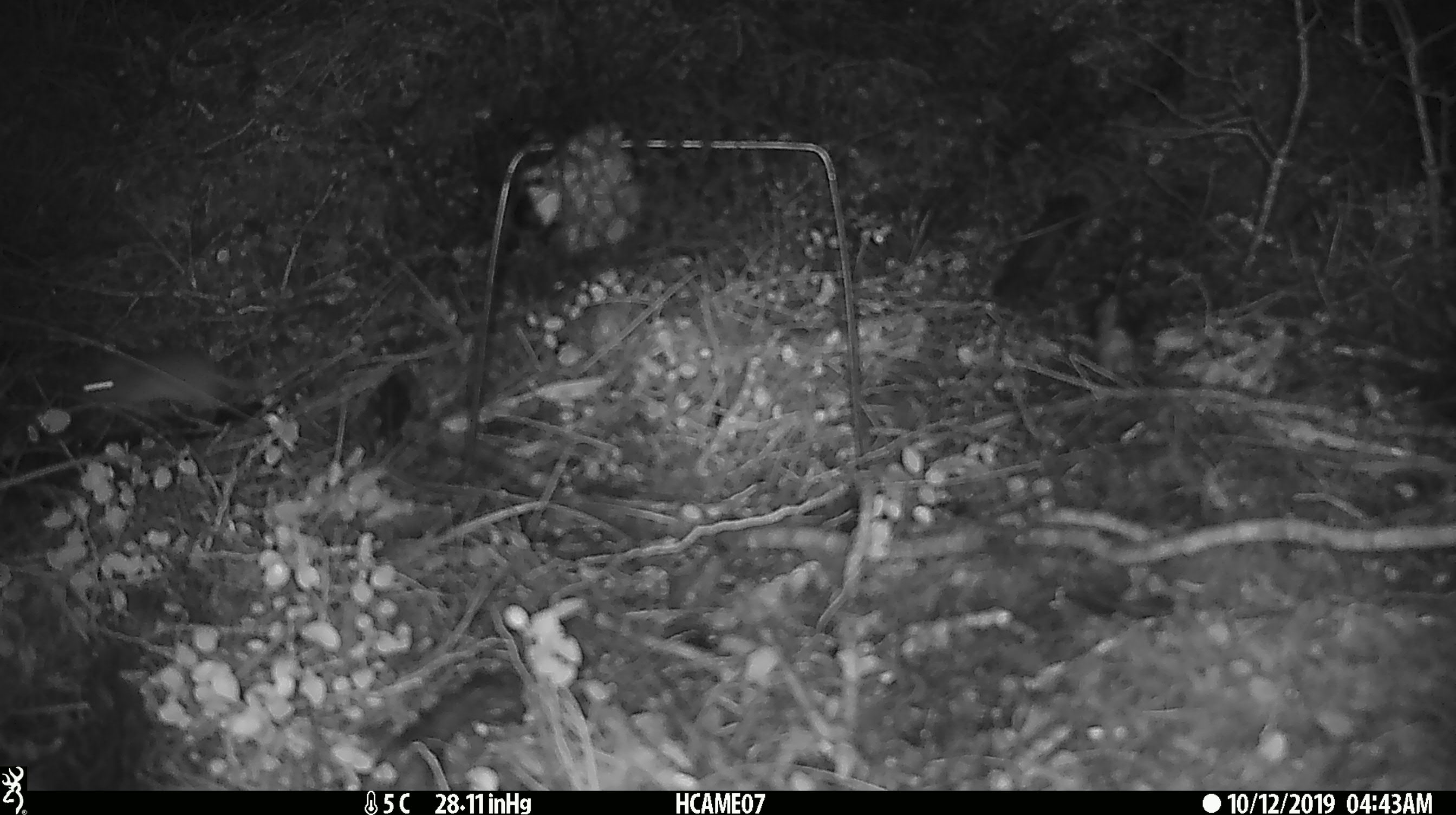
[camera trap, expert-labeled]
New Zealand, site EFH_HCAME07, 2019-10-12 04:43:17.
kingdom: Animalia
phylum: Chordata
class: Mammalia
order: Rodentia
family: Muridae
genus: Mus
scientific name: Mus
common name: mouse